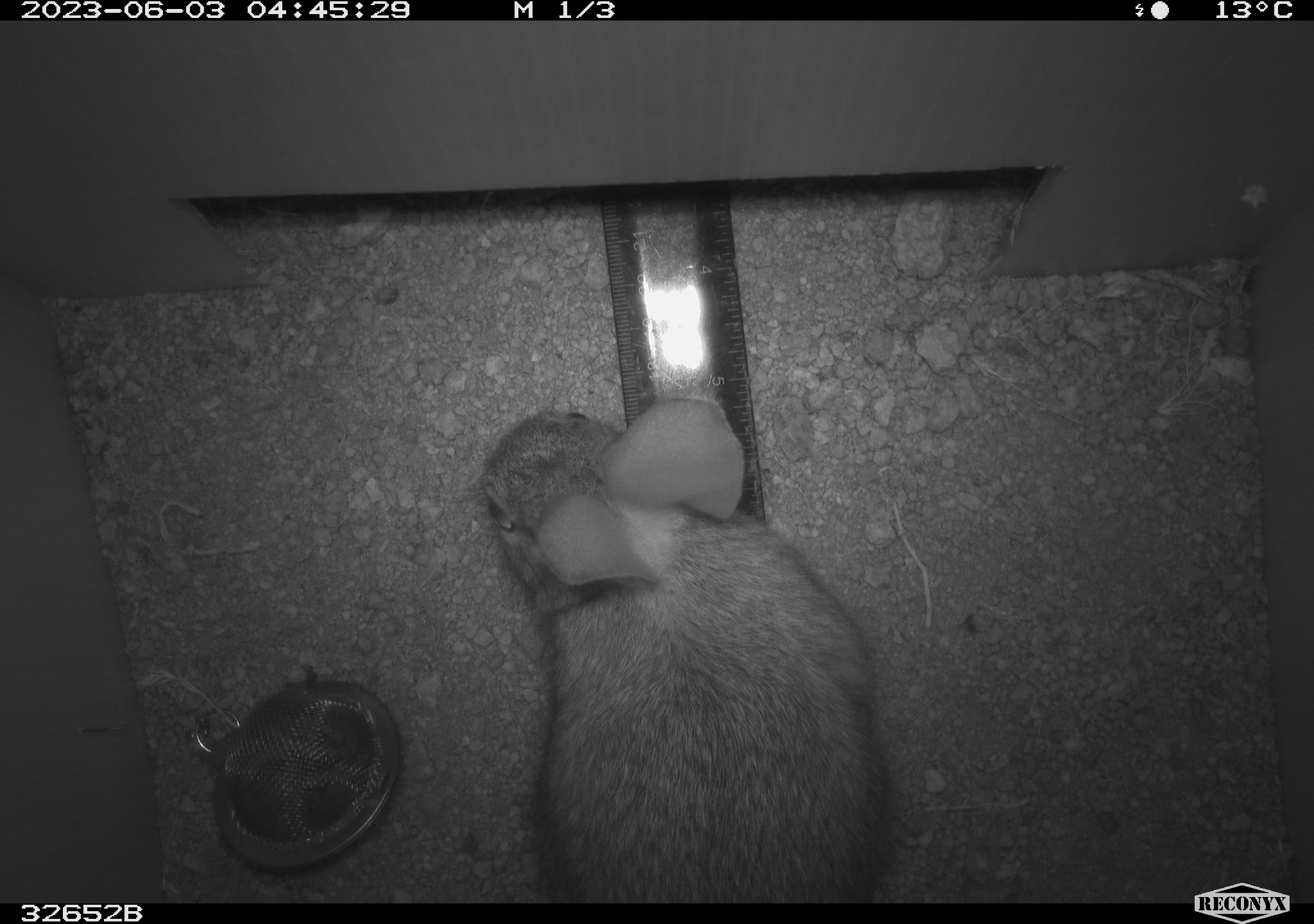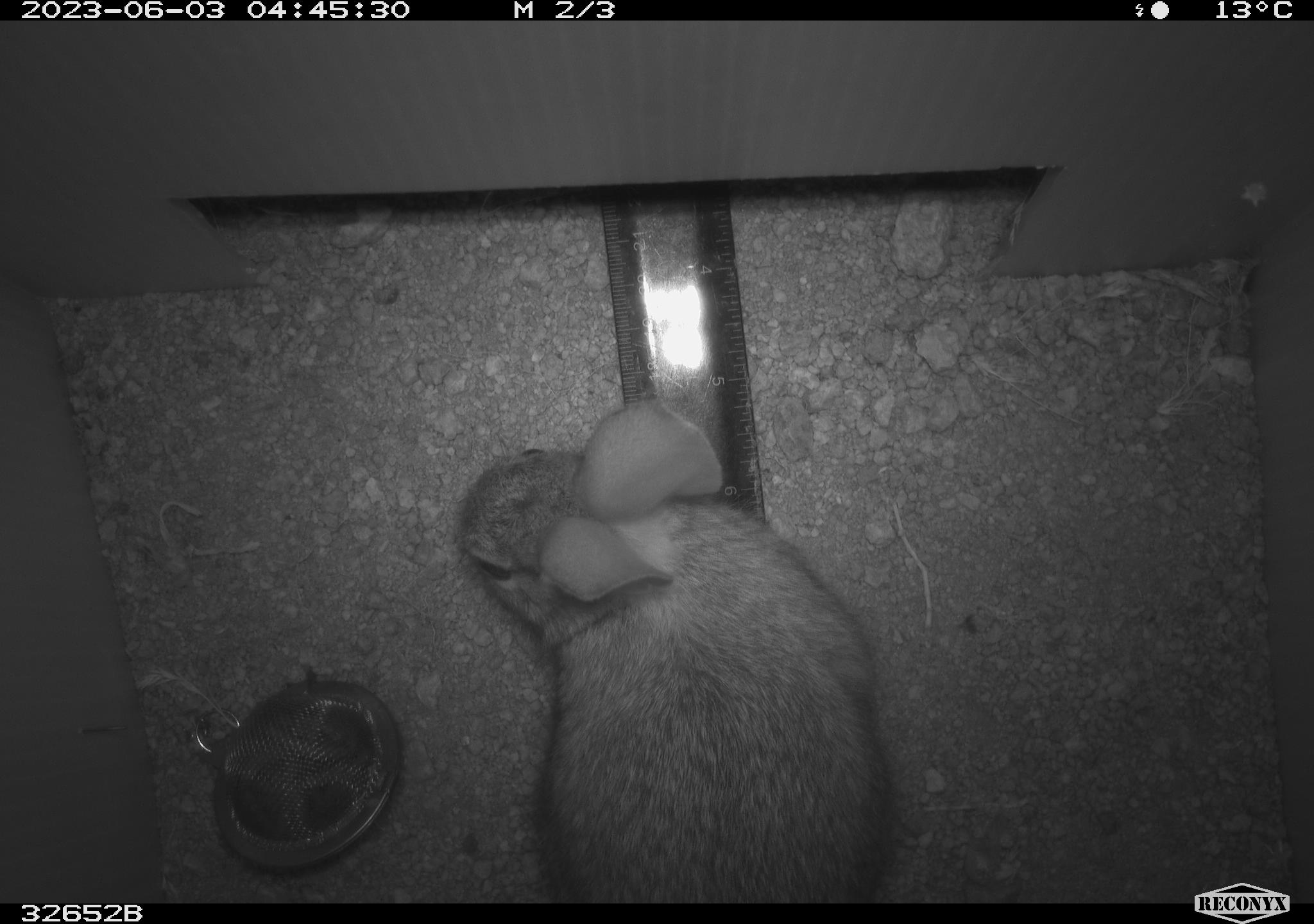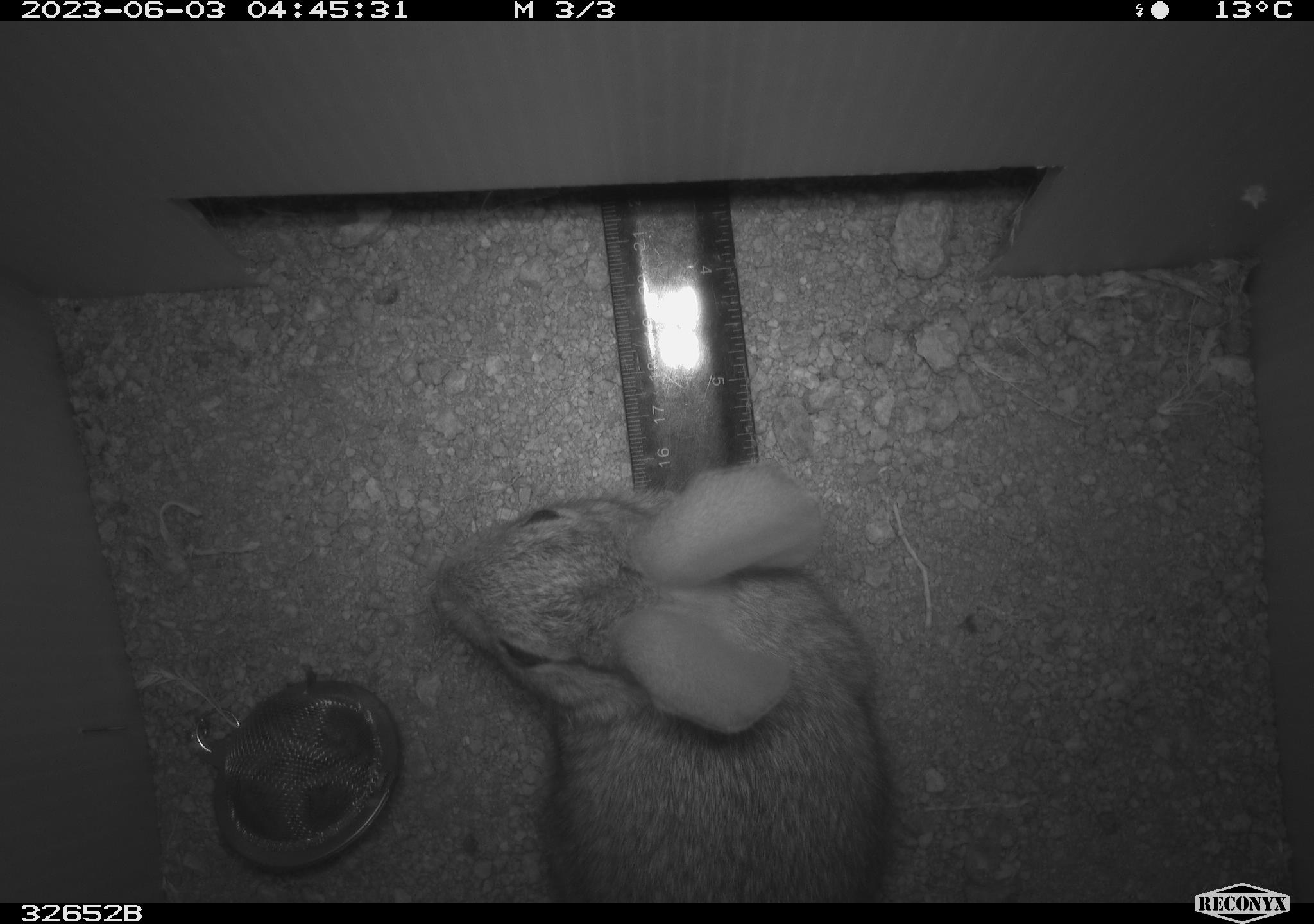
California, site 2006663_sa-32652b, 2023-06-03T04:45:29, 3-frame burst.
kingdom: Animalia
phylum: Chordata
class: Mammalia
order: Lagomorpha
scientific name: Lagomorpha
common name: hares, rabbits, and pikas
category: lagomorpha order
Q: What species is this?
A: Lagomorpha order (hares, rabbits, and pikas) (Lagomorpha).